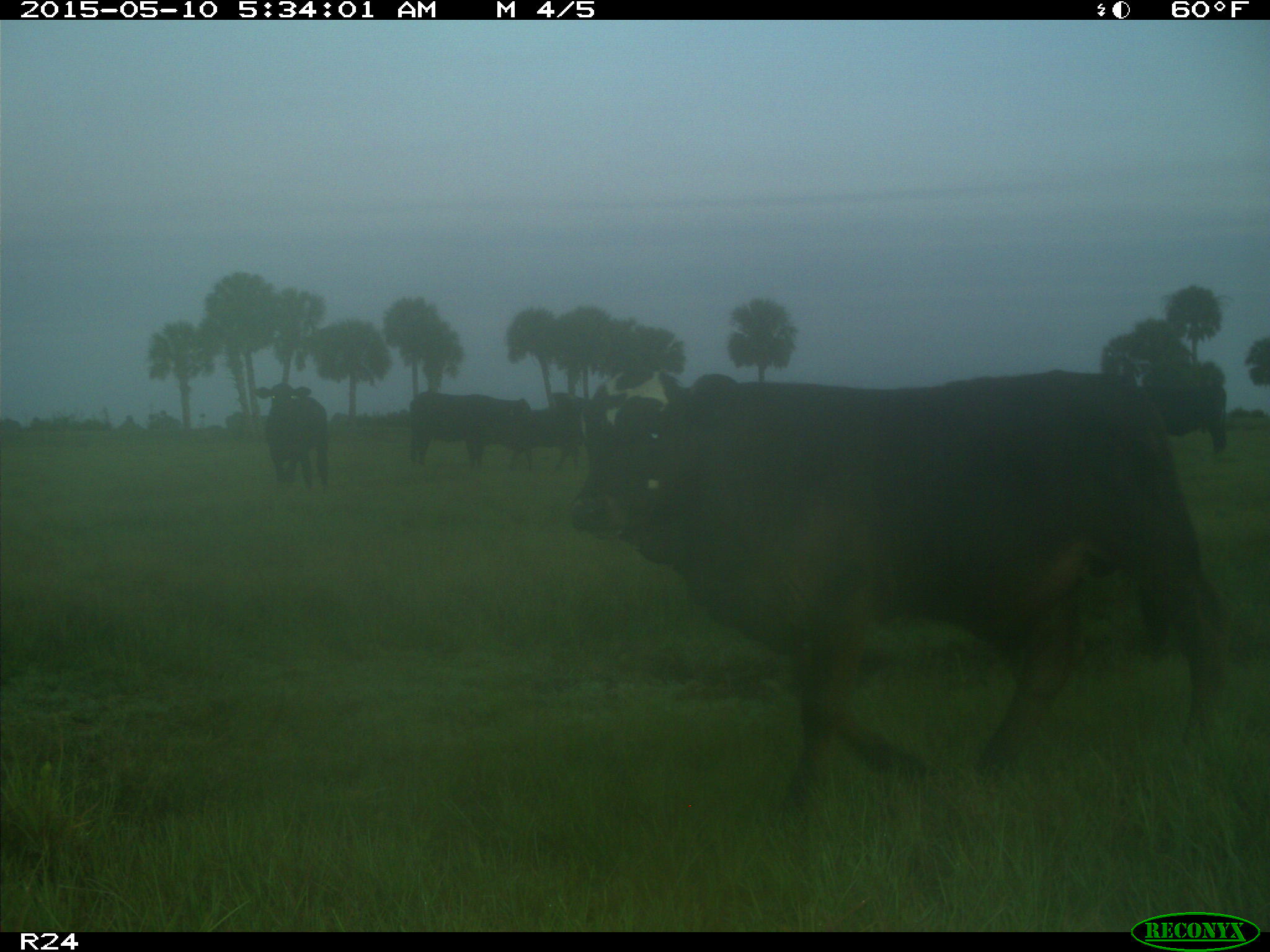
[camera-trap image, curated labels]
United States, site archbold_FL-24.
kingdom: Animalia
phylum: Chordata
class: Mammalia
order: Artiodactyla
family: Bovidae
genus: Bos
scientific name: Bos taurus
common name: domestic cow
Bos taurus (domestic cow).